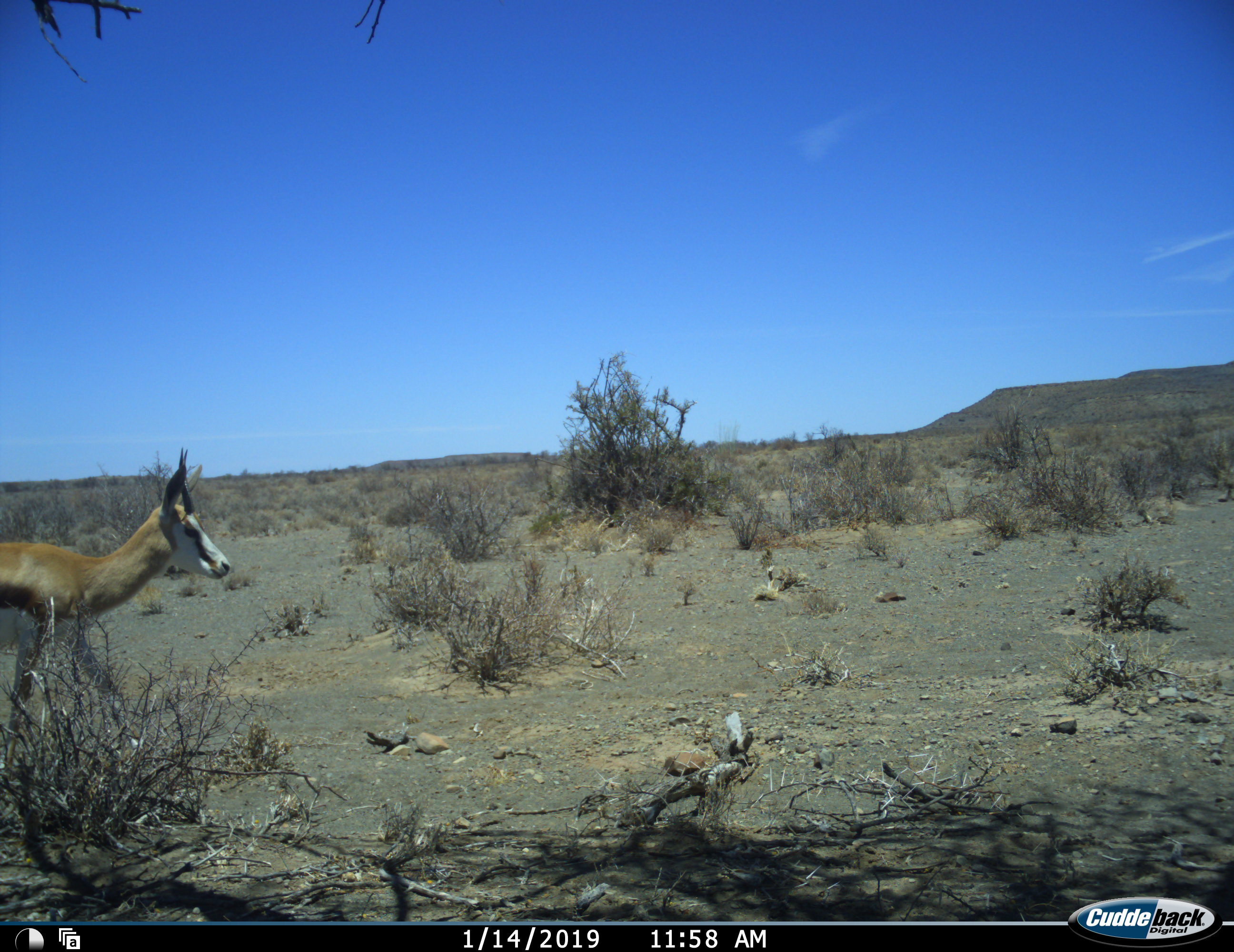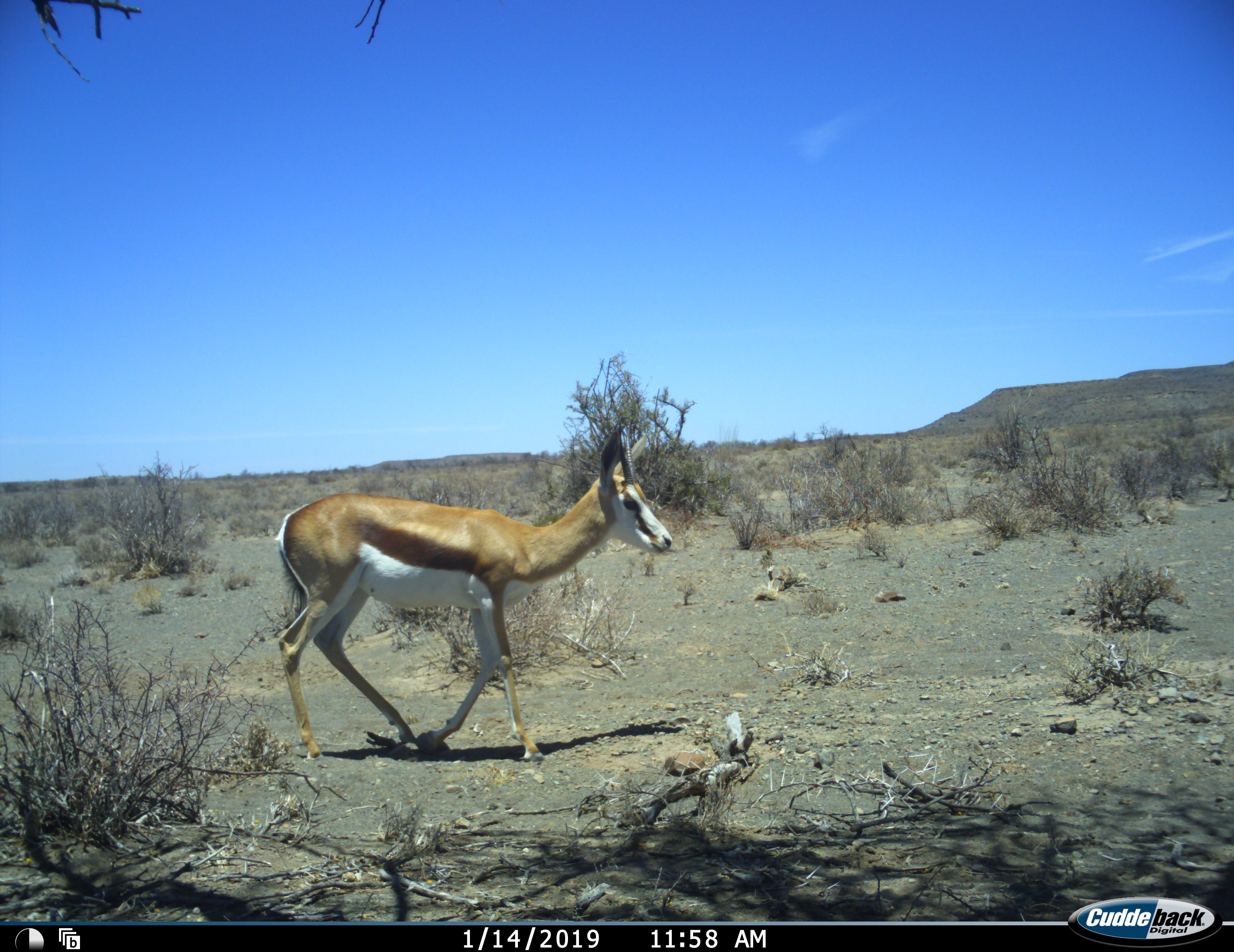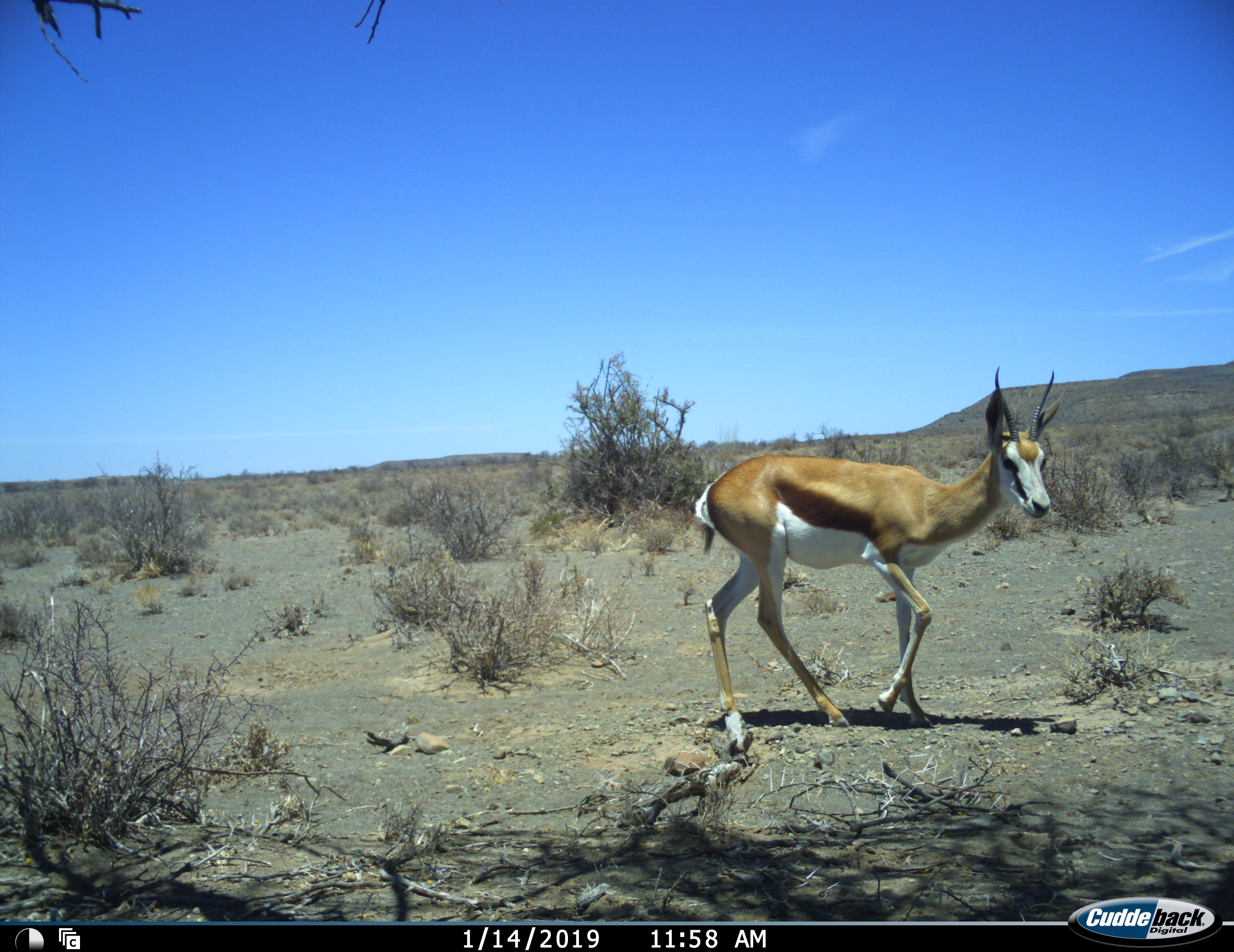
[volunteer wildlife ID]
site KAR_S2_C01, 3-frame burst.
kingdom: Animalia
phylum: Chordata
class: Mammalia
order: Artiodactyla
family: Bovidae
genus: Antidorcas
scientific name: Antidorcas marsupialis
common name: springbok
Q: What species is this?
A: Springbok (Antidorcas marsupialis).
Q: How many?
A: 1.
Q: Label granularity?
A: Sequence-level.